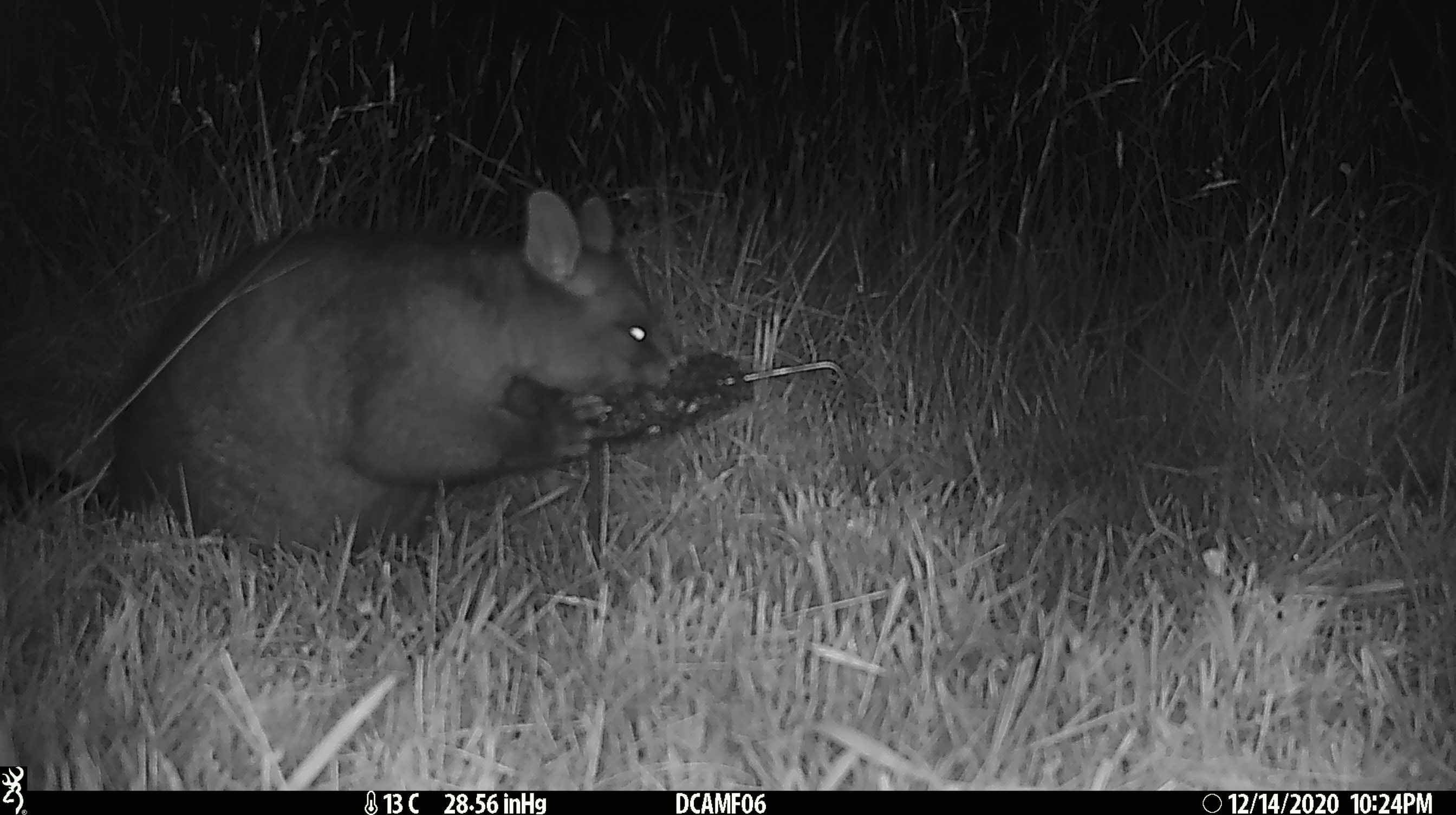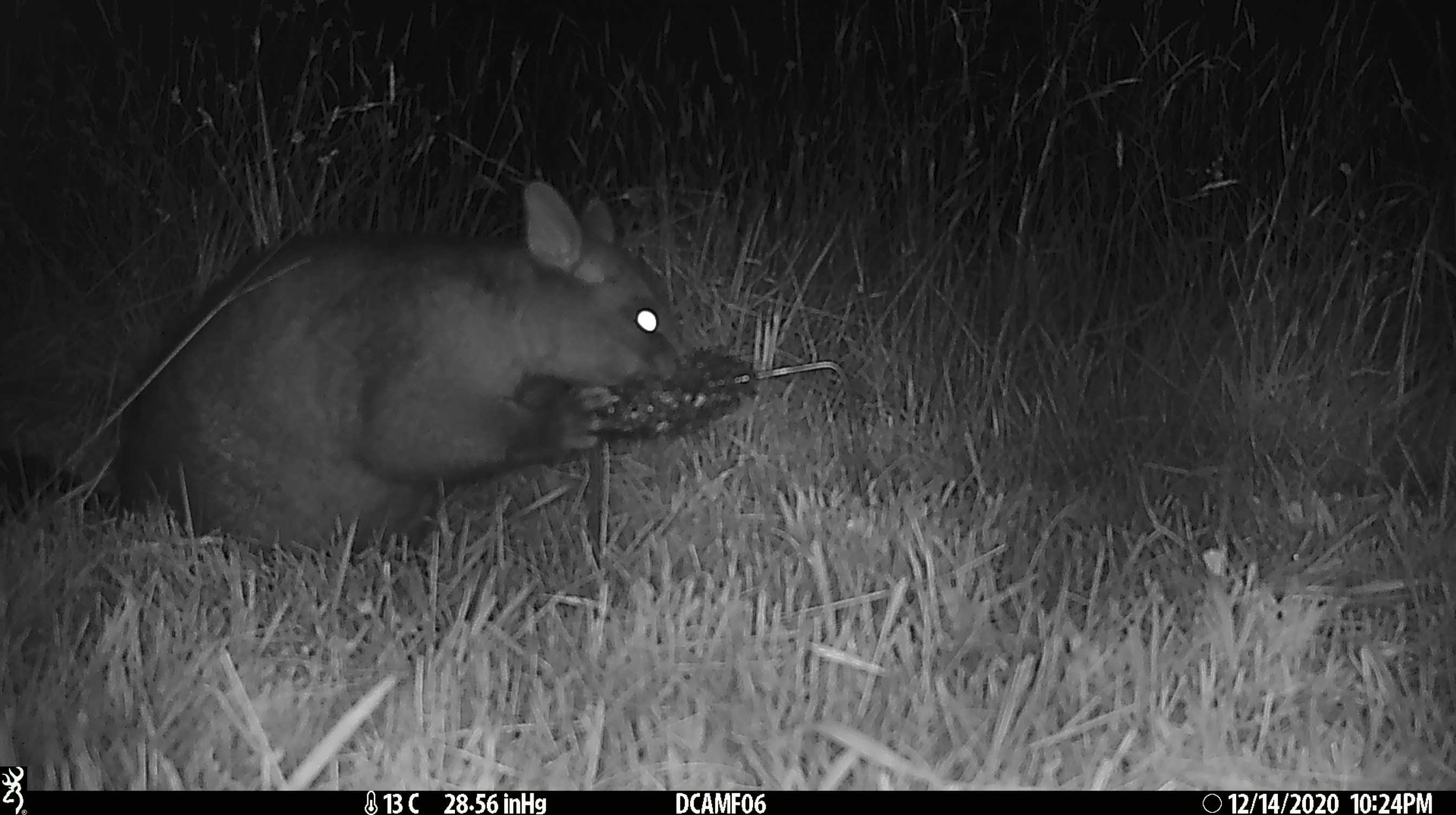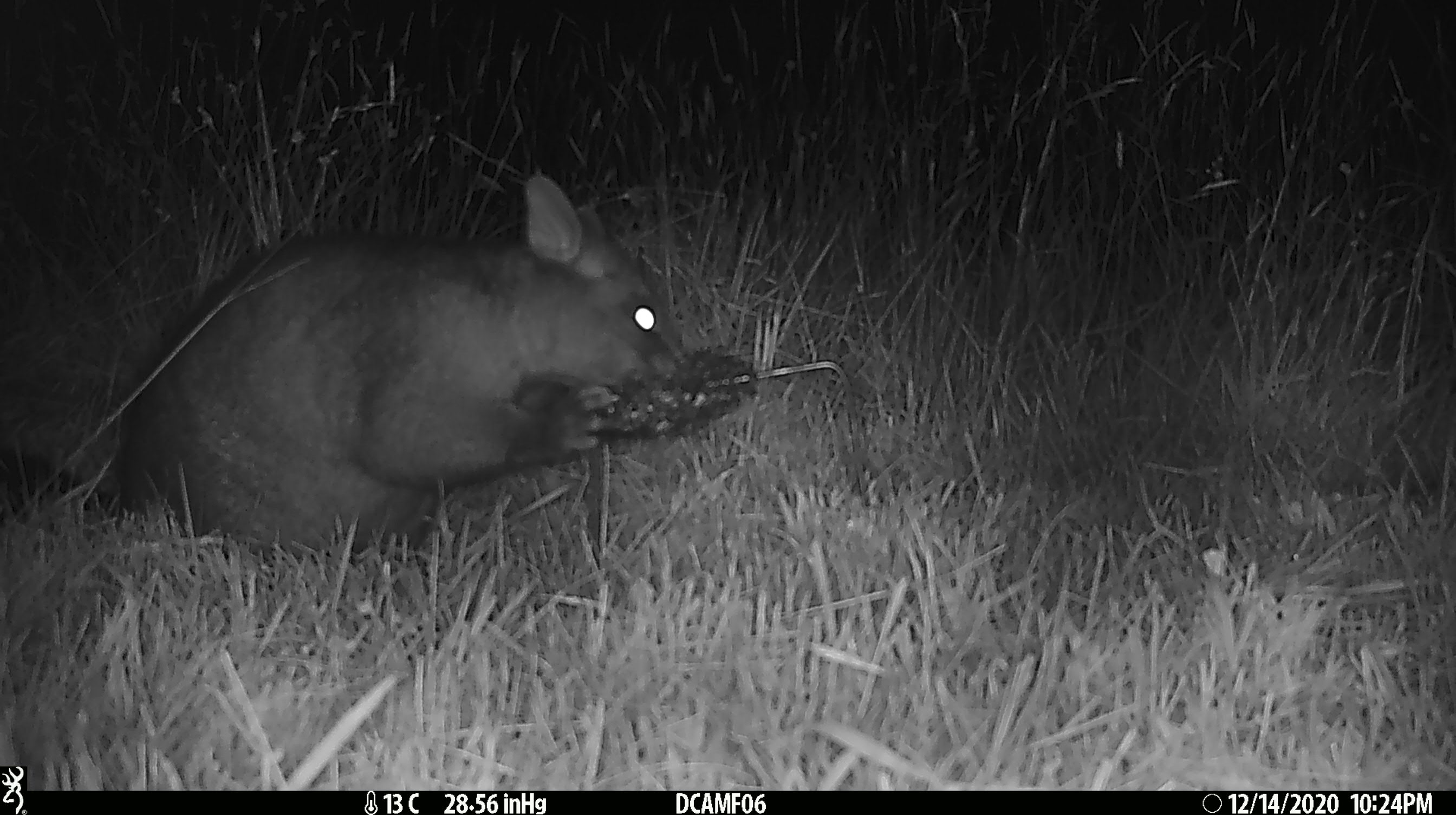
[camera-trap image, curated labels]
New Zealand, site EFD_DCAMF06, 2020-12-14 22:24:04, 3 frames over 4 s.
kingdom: Animalia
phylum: Chordata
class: Mammalia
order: Diprotodontia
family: Phalangeridae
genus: Trichosurus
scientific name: Trichosurus vulpecula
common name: common brushtail possum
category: possum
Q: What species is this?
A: Possum (common brushtail possum) (Trichosurus vulpecula).